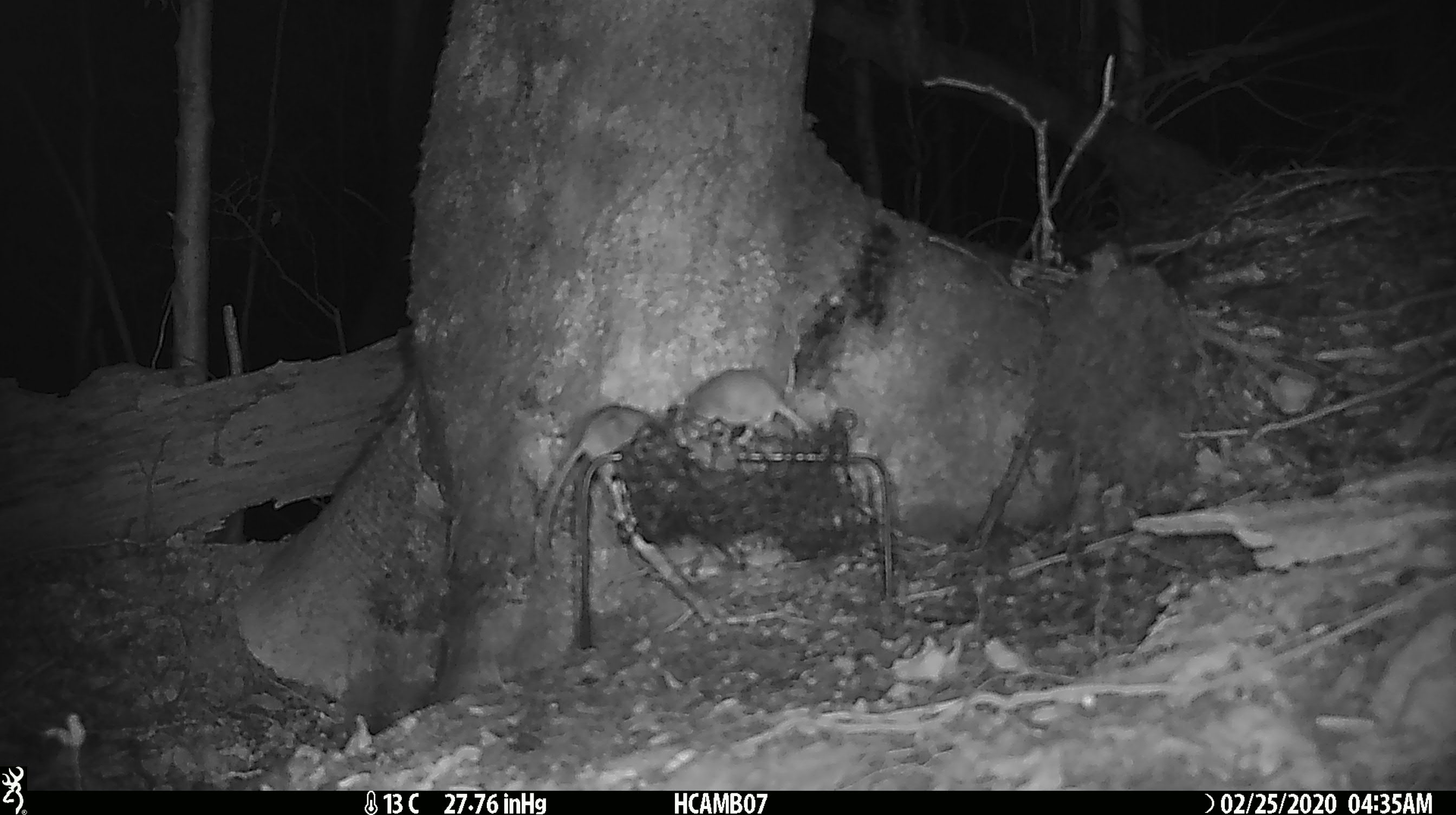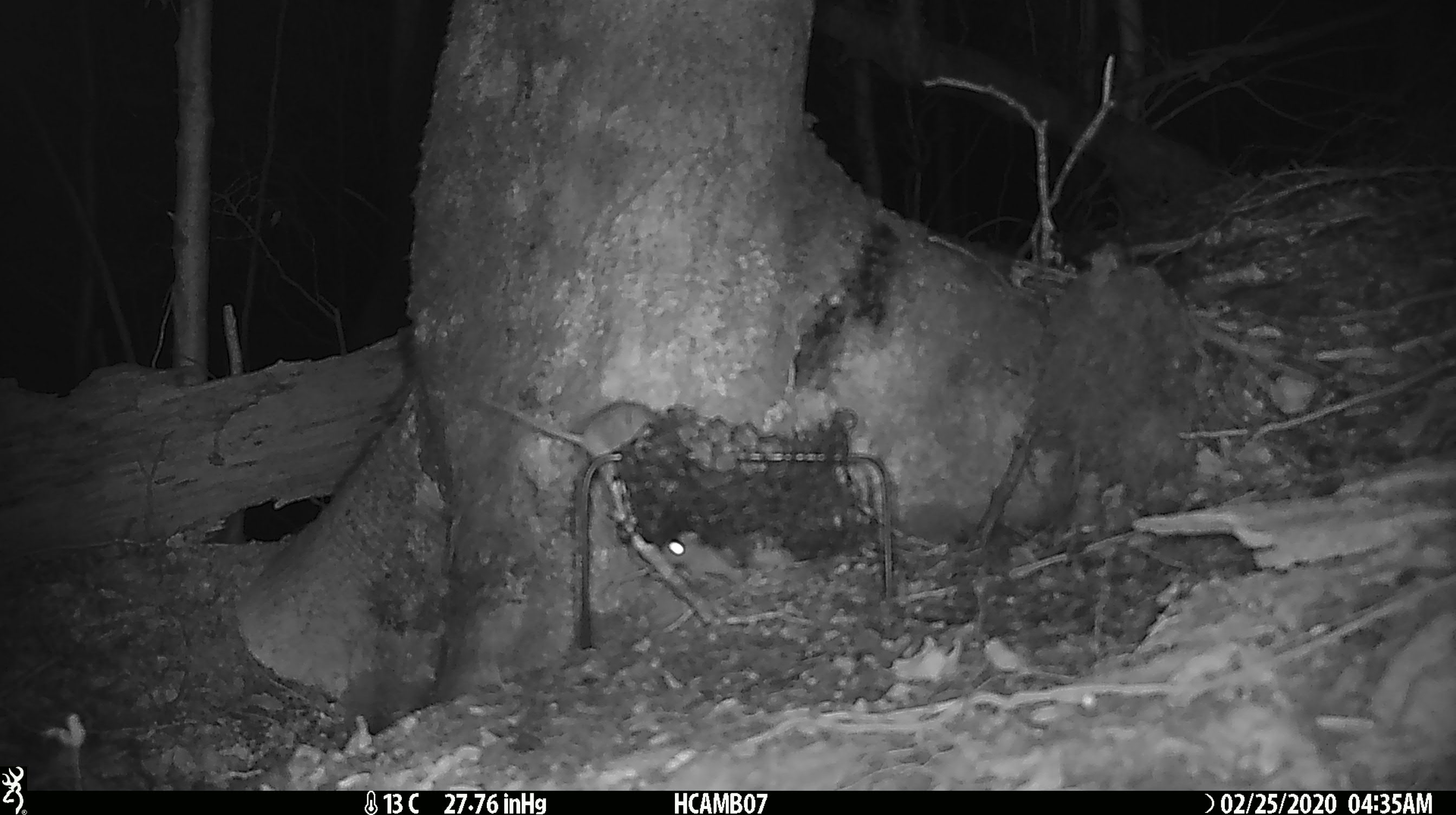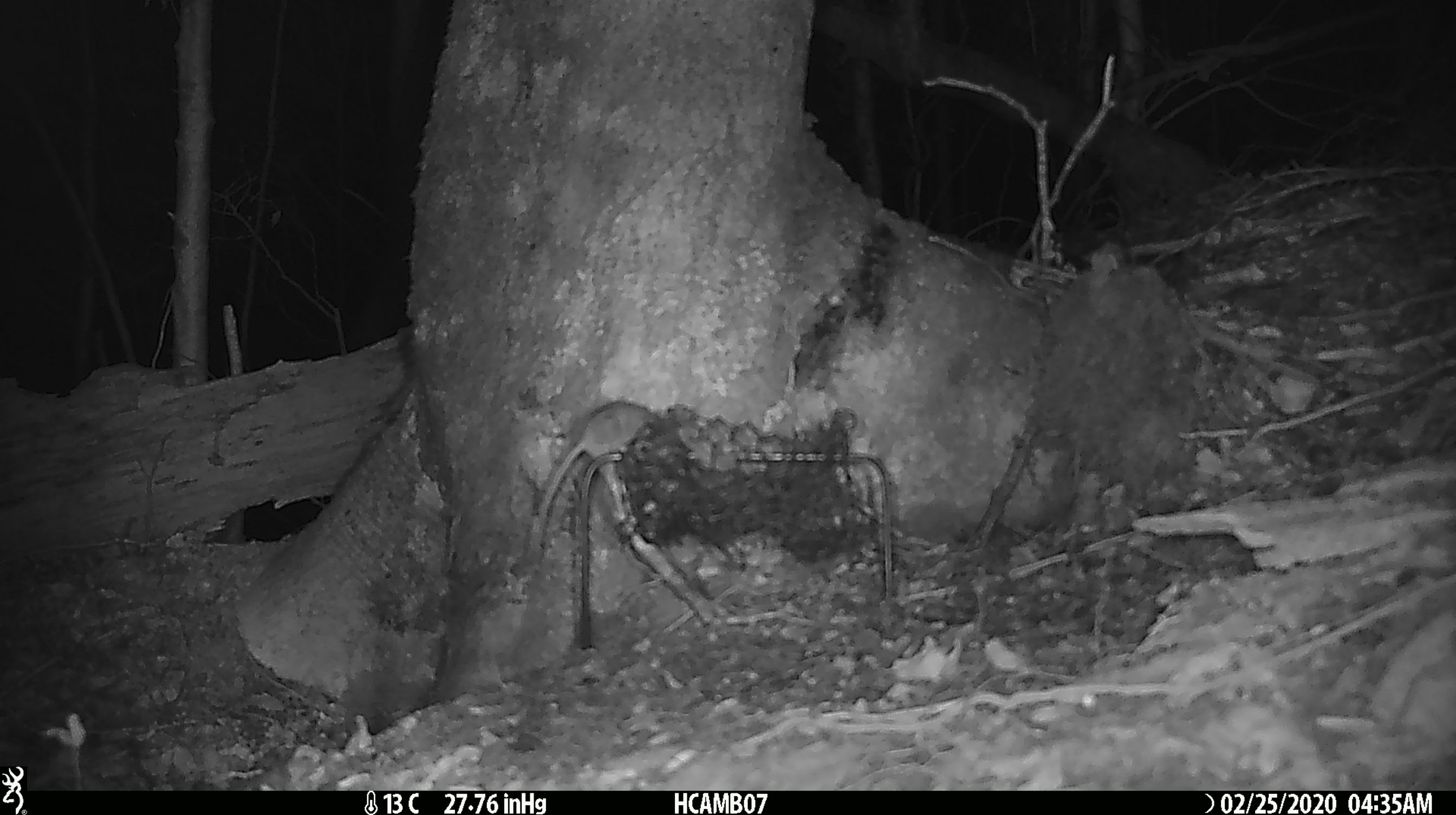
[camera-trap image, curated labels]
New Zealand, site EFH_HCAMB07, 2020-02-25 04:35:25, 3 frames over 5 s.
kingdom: Animalia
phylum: Chordata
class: Mammalia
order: Rodentia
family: Muridae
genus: Mus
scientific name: Mus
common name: mouse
Mouse (Mus).